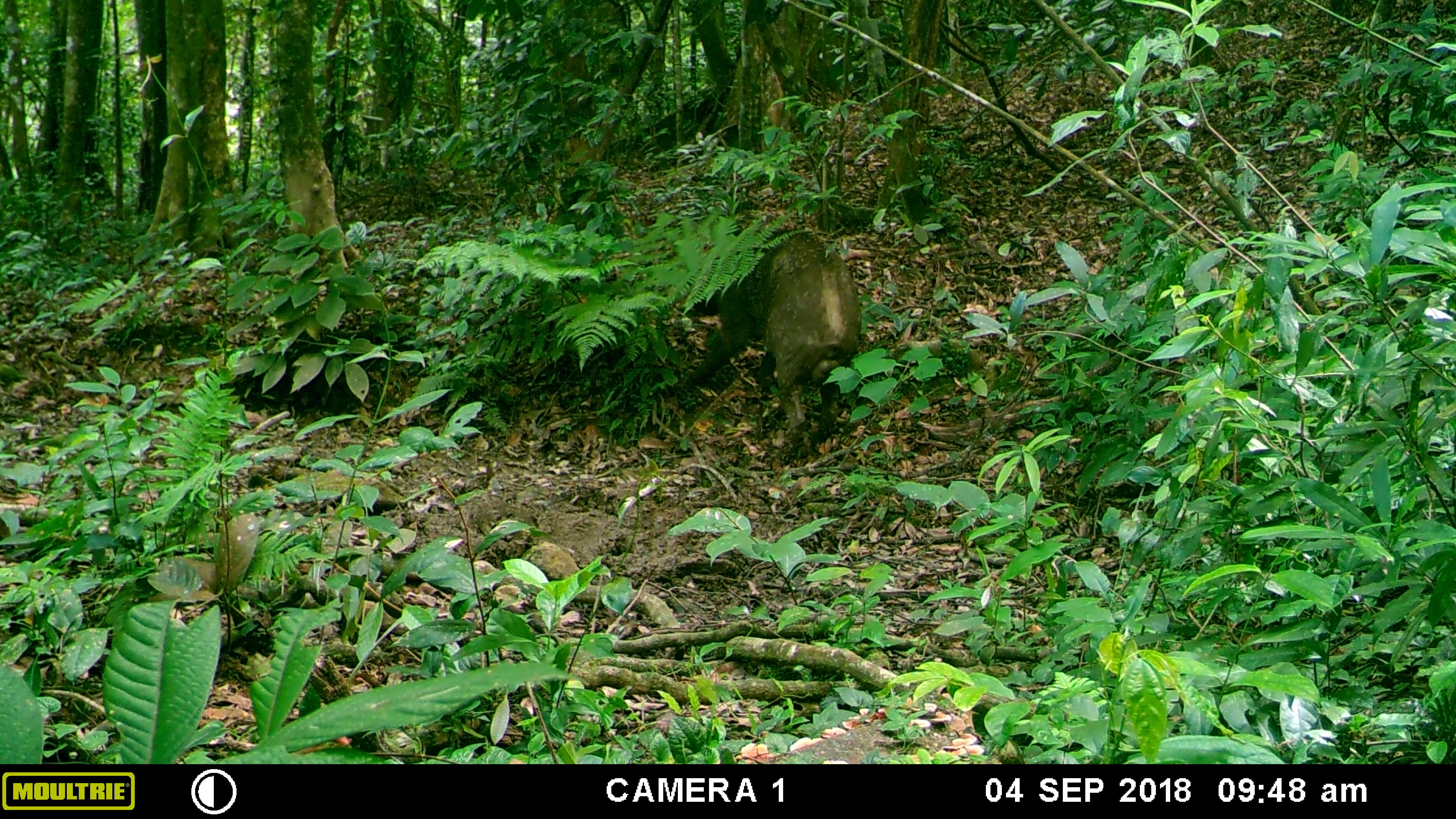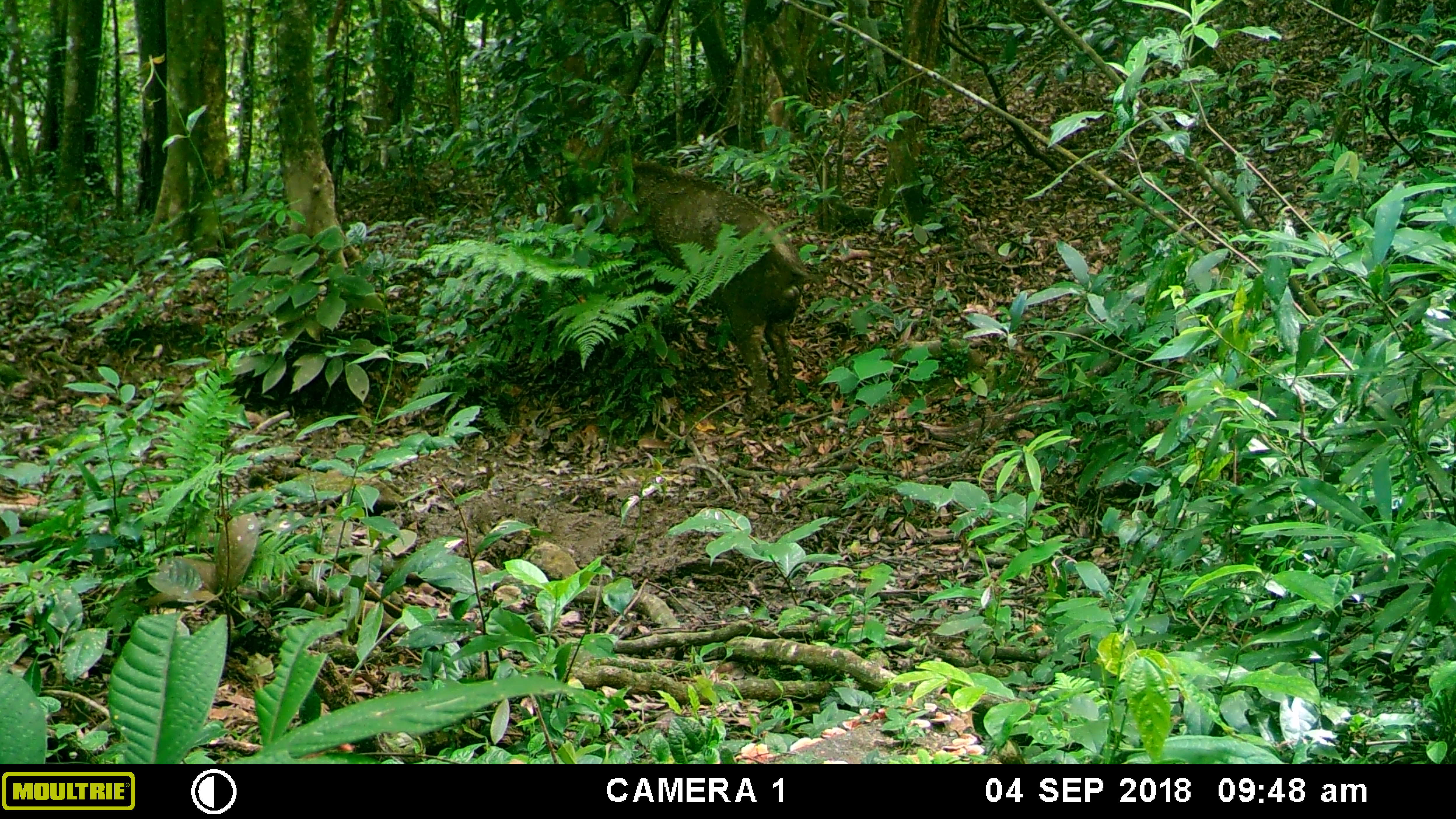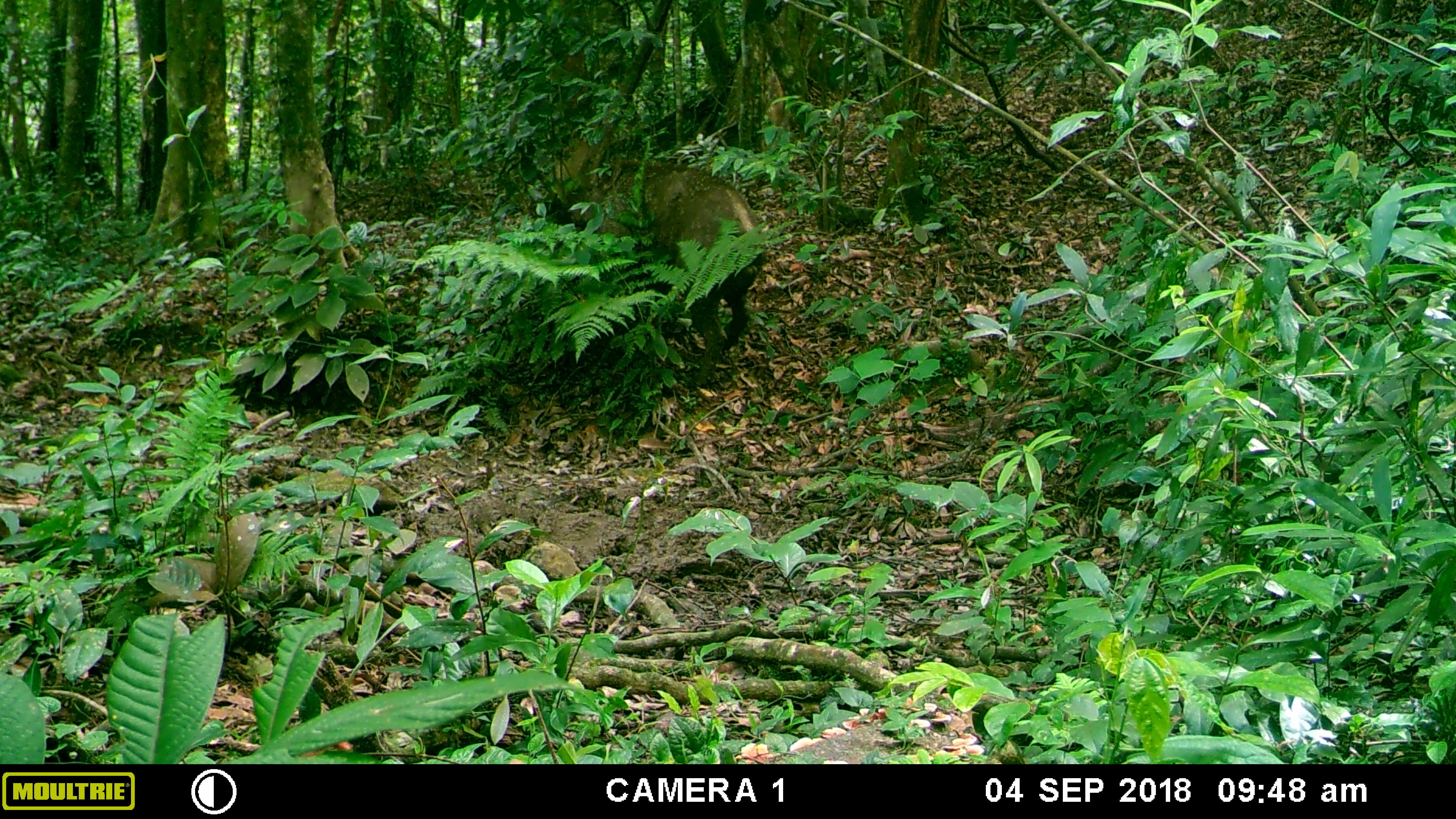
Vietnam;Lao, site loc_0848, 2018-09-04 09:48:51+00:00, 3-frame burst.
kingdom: Animalia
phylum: Chordata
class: Mammalia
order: Artiodactyla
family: Suidae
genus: Sus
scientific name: Sus scrofa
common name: eurasian wild pig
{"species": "eurasian wild pig (Sus scrofa)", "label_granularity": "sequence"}